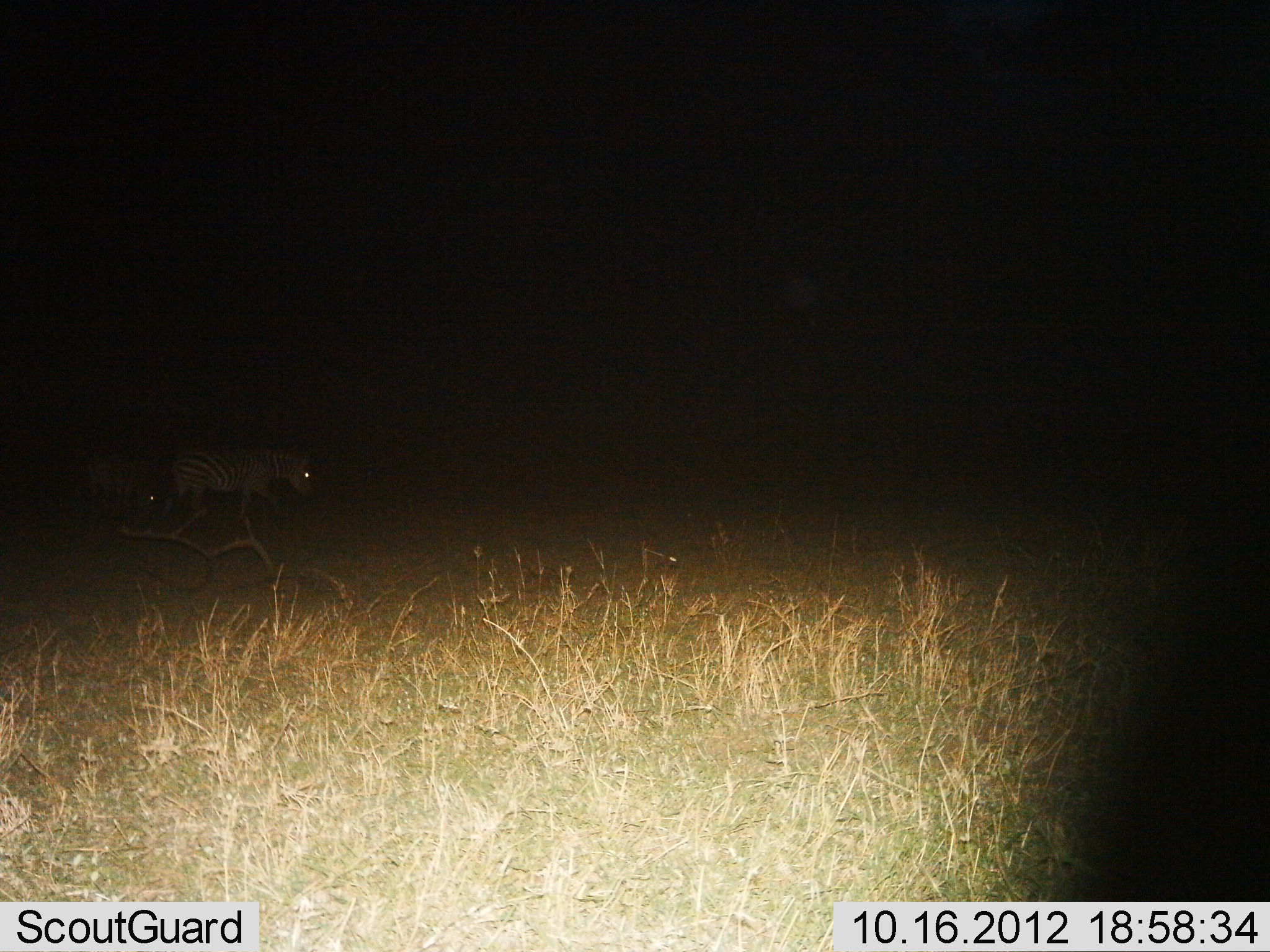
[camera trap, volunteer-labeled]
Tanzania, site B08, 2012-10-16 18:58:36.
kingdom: Animalia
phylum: Chordata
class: Mammalia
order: Perissodactyla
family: Equidae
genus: Equus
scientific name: Equus quagga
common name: plains zebra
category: zebra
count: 2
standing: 9%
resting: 9%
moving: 82%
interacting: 0%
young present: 0%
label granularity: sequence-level